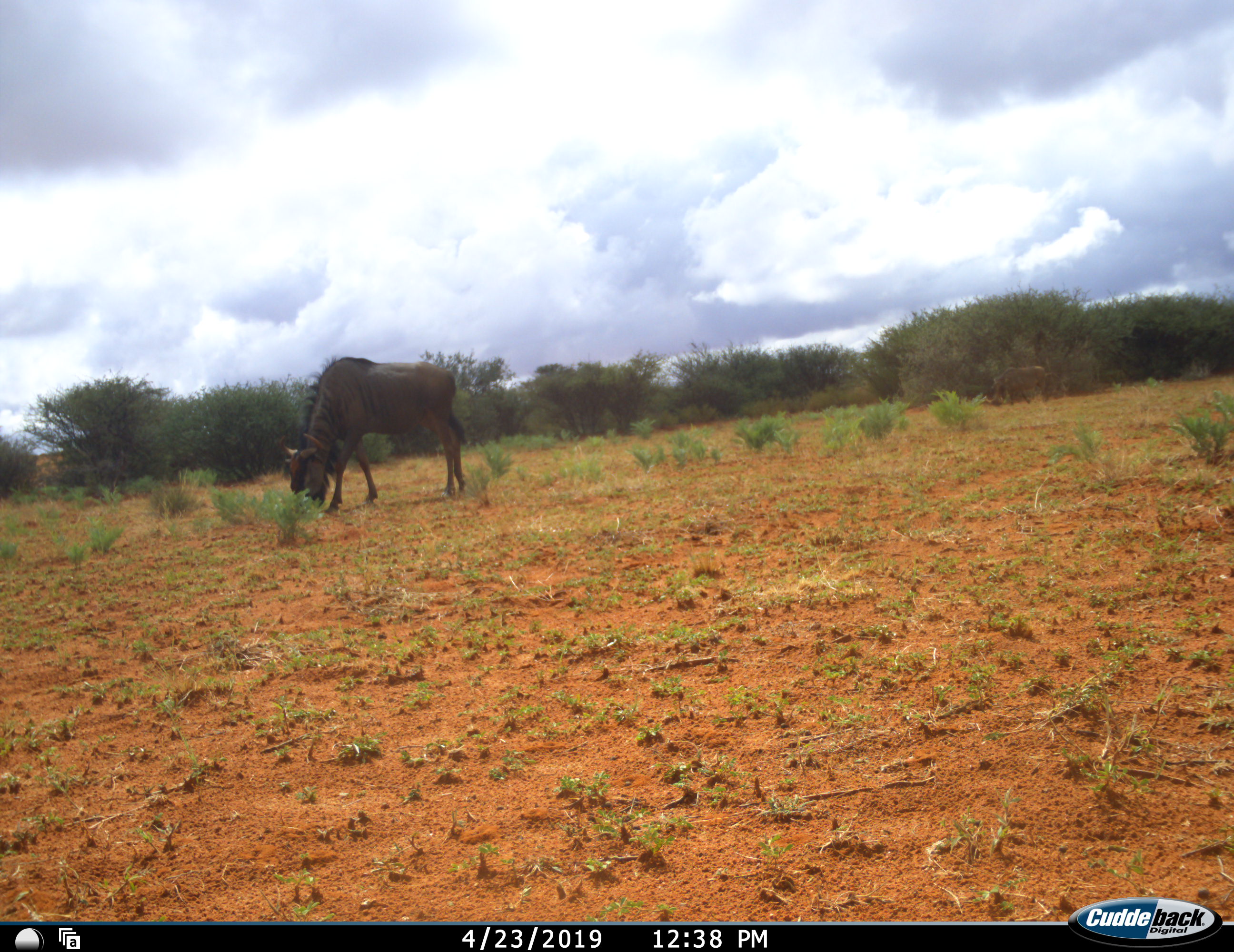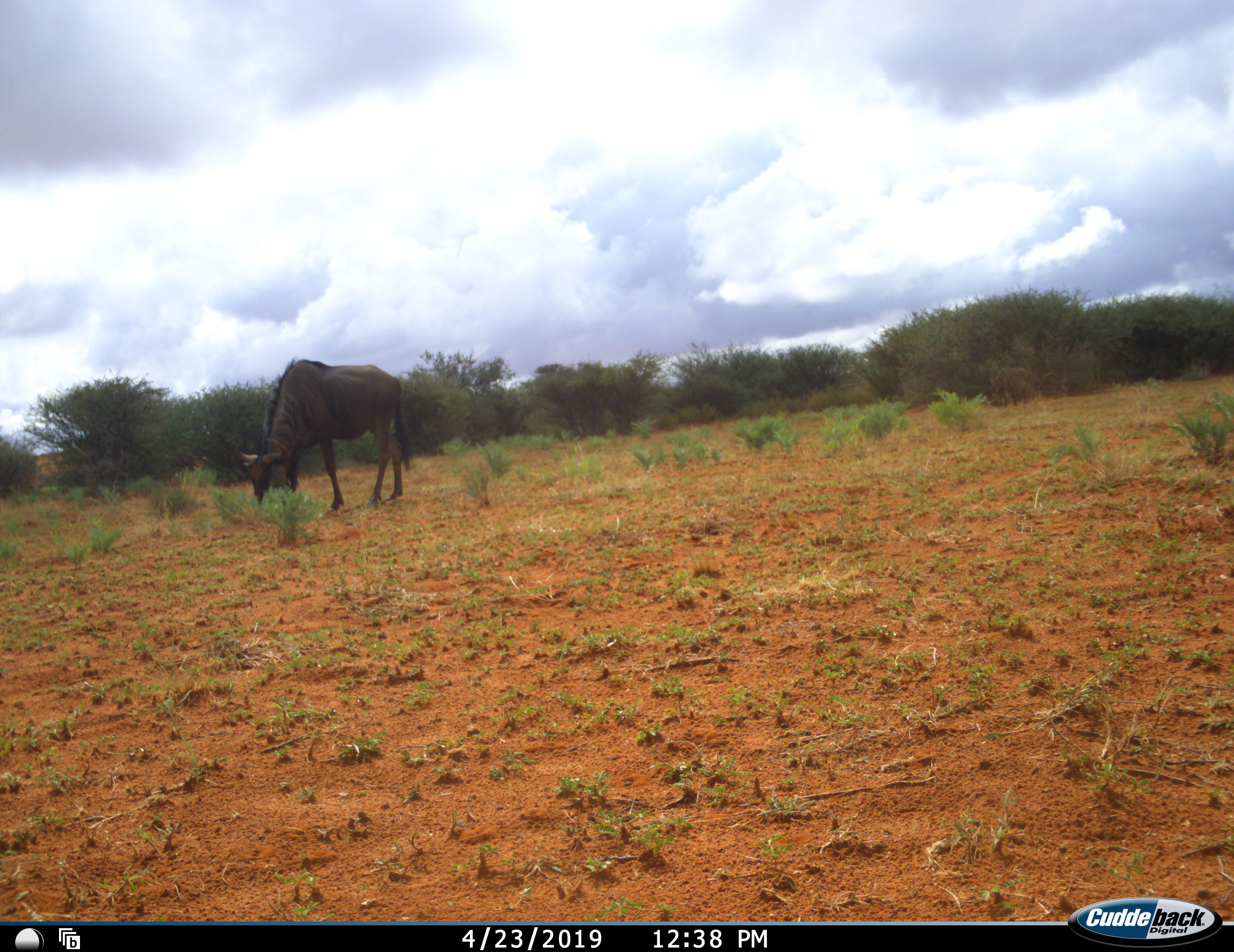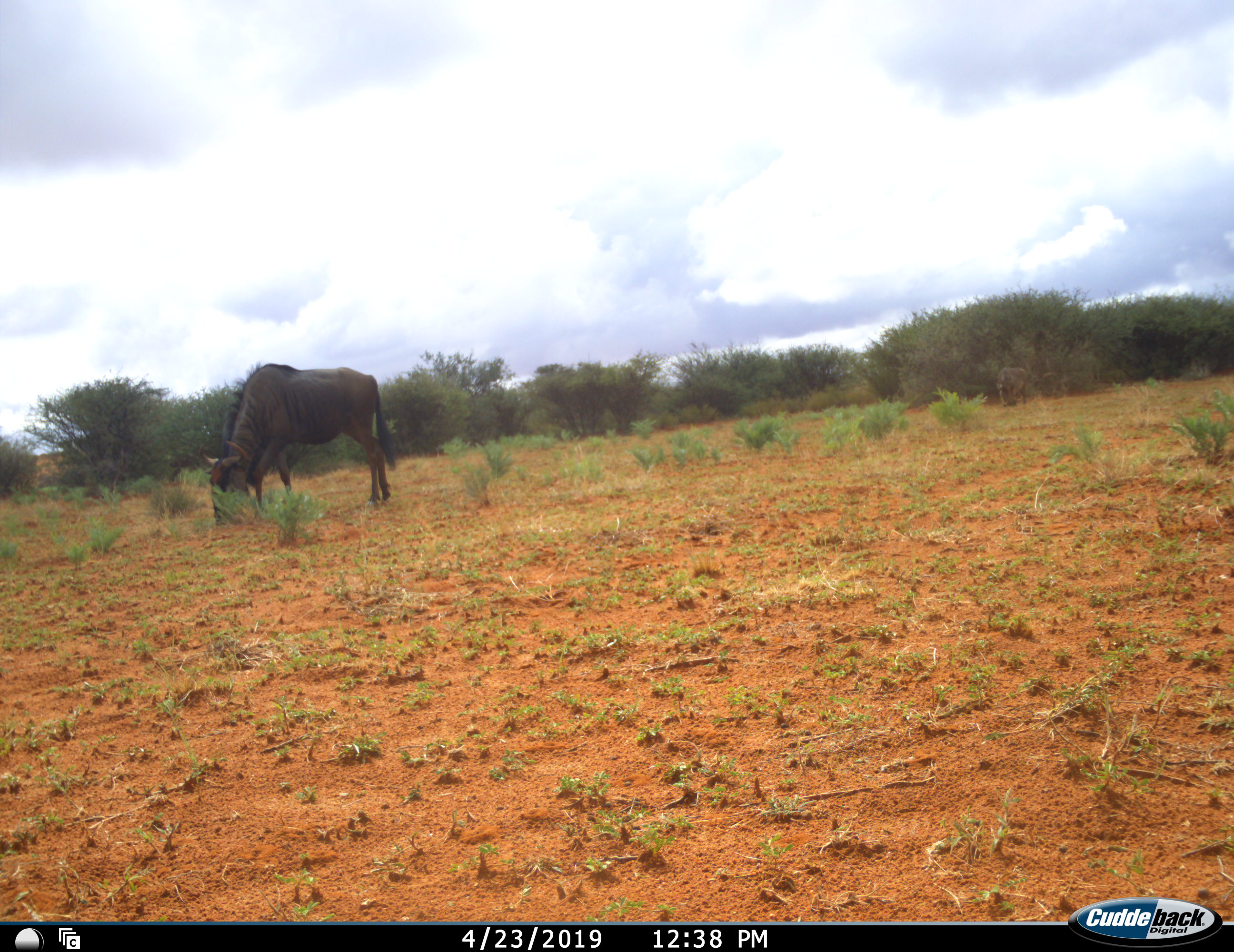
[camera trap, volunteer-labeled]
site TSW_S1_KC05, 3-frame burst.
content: unidentified animal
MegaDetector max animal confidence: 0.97